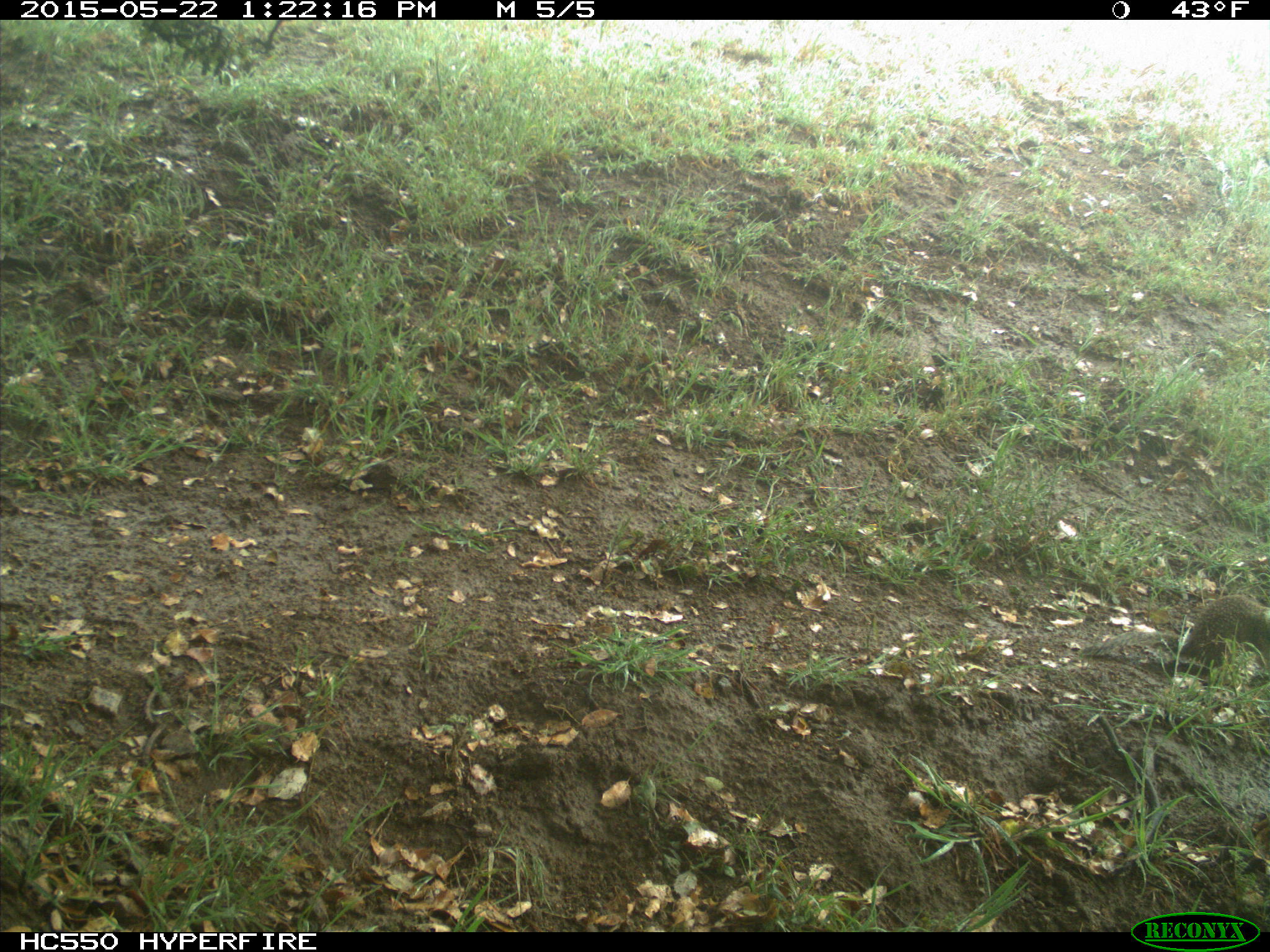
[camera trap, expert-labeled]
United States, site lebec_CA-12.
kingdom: Animalia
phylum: Chordata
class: Mammalia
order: Rodentia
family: Sciuridae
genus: Otospermophilus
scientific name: Otospermophilus beecheyi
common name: california ground squirrel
Otospermophilus beecheyi (california ground squirrel).